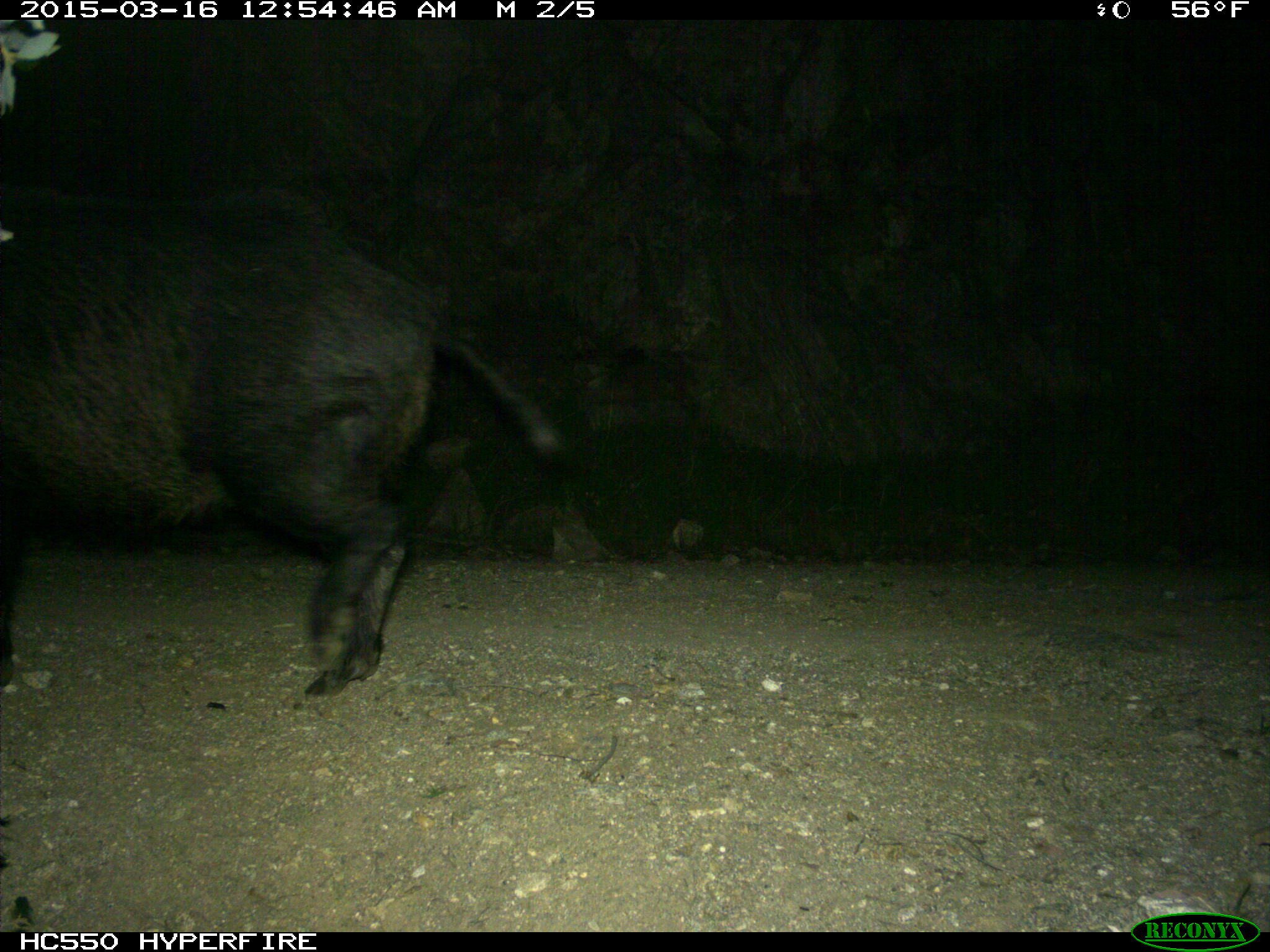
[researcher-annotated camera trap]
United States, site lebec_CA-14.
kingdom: Animalia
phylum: Chordata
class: Mammalia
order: Artiodactyla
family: Suidae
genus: Sus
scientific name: Sus scrofa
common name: wild boar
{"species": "Sus scrofa (wild boar)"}